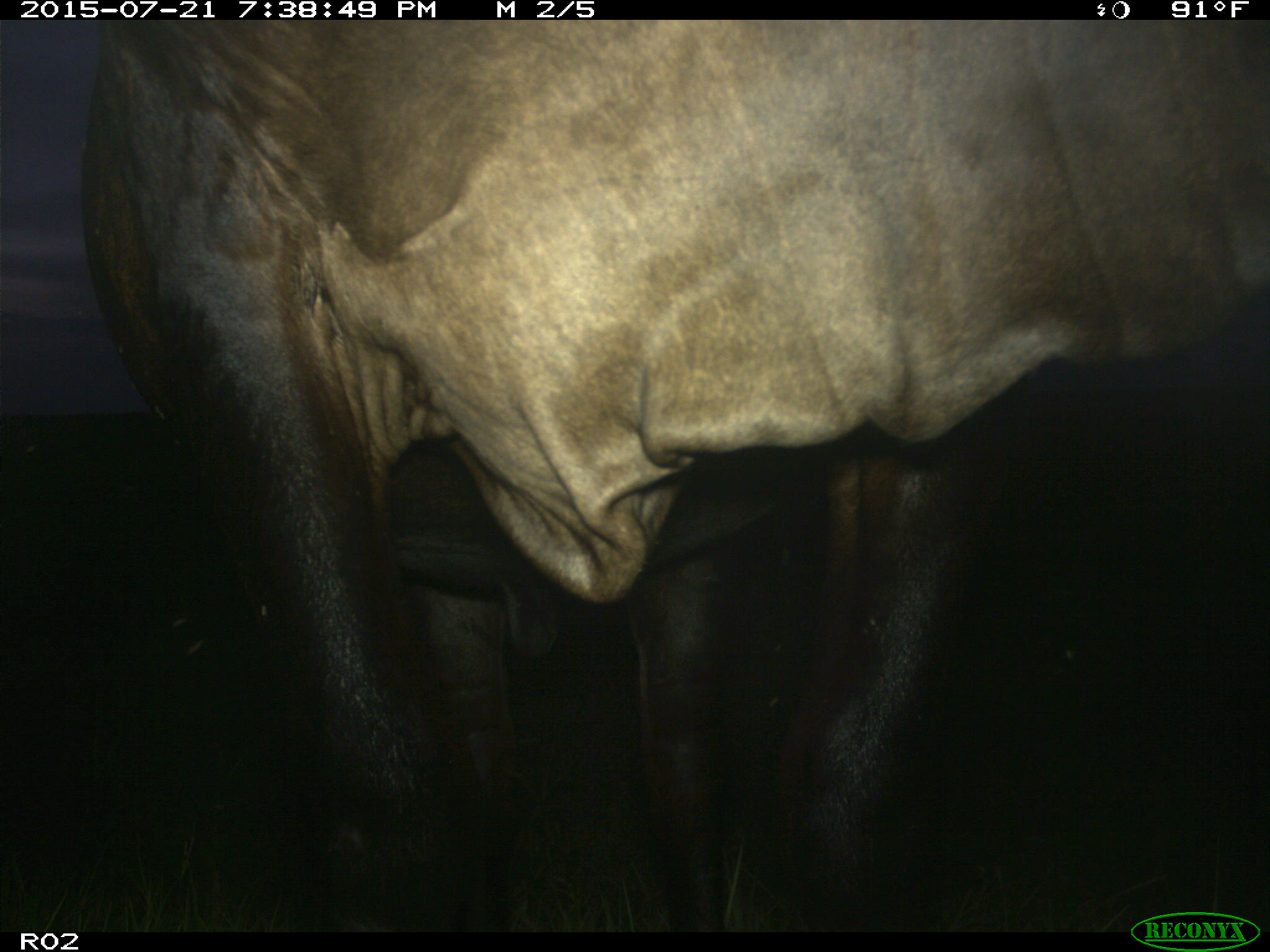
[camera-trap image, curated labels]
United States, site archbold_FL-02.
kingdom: Animalia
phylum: Chordata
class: Mammalia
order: Artiodactyla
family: Bovidae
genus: Bos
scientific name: Bos taurus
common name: domestic cow